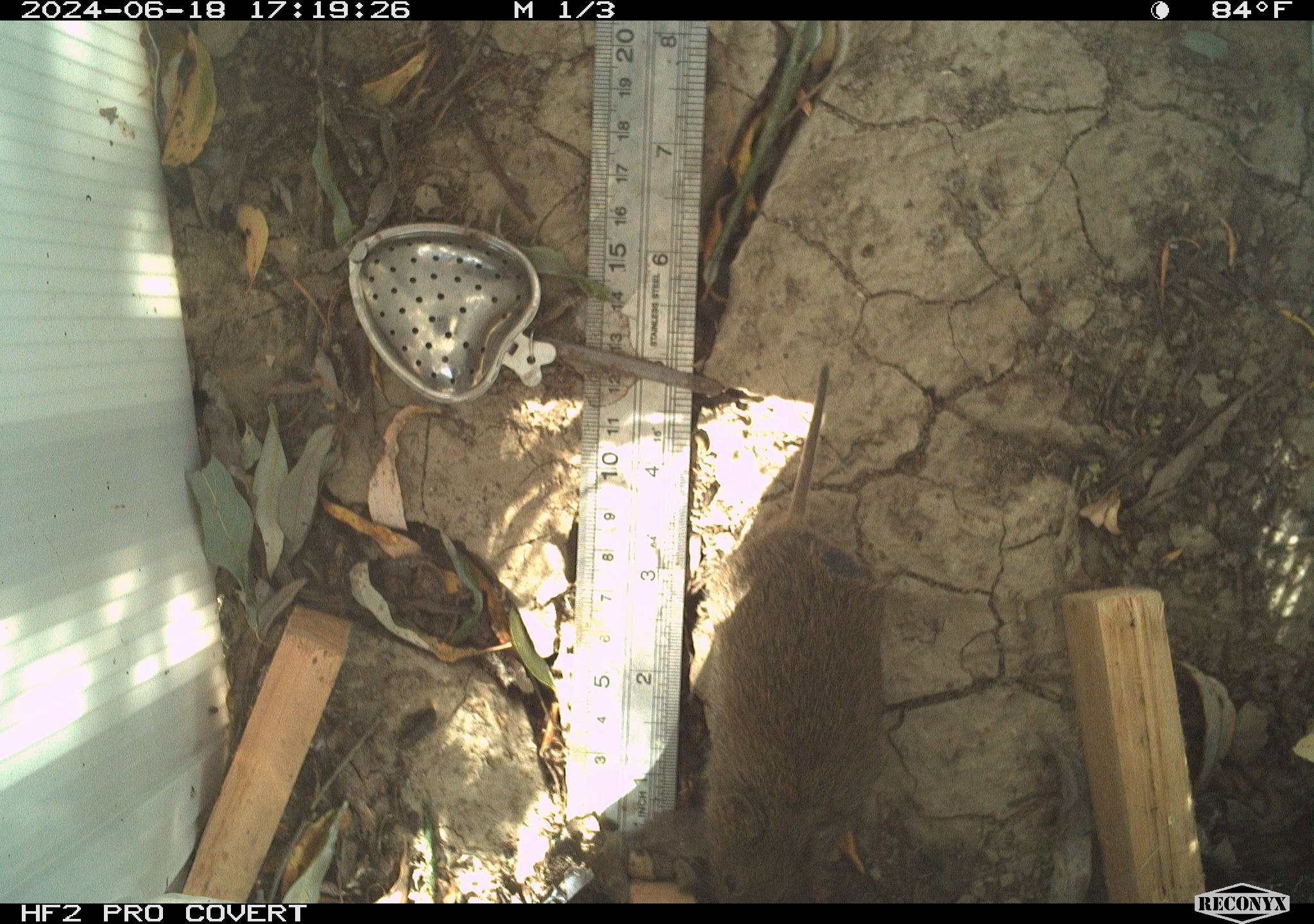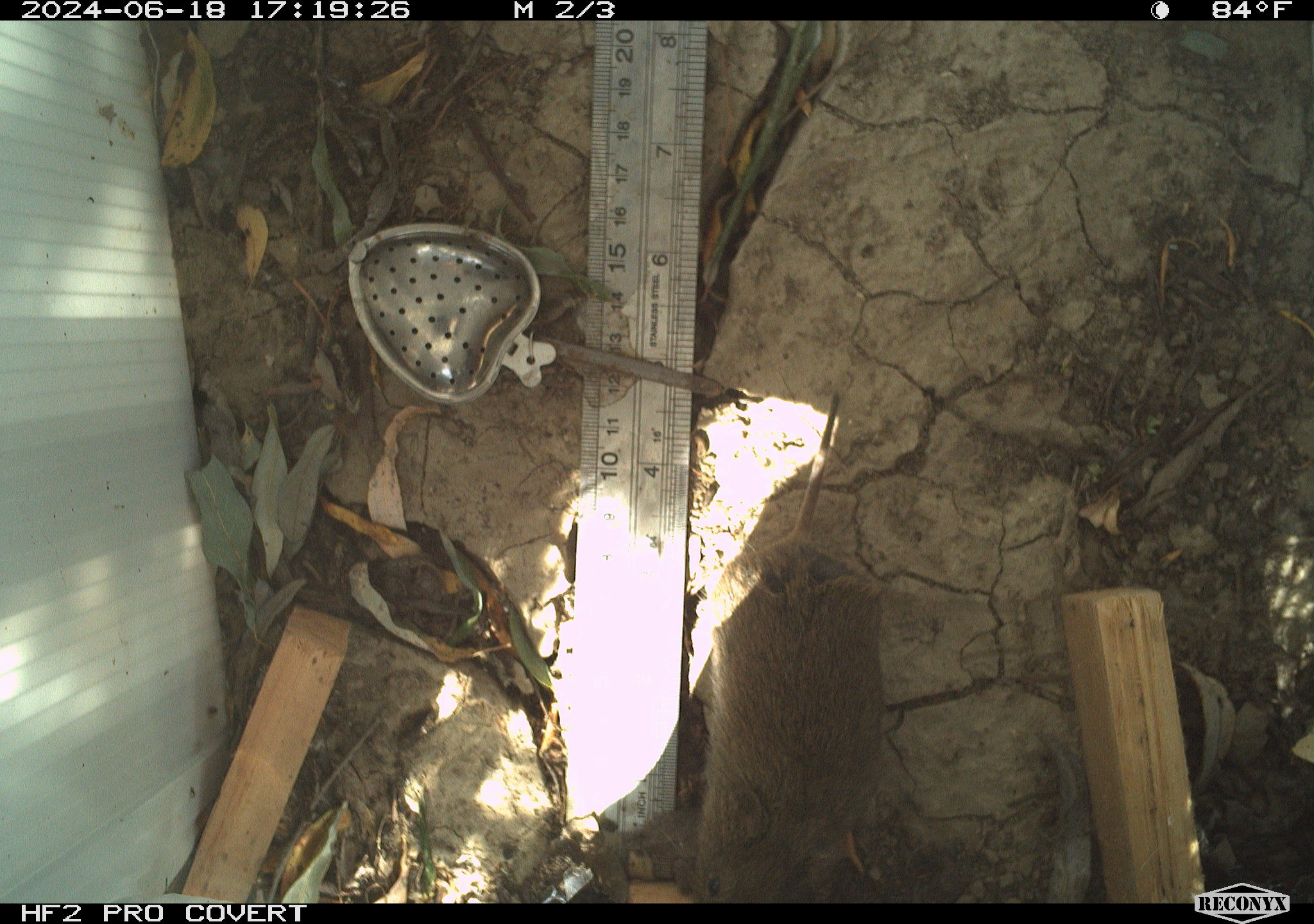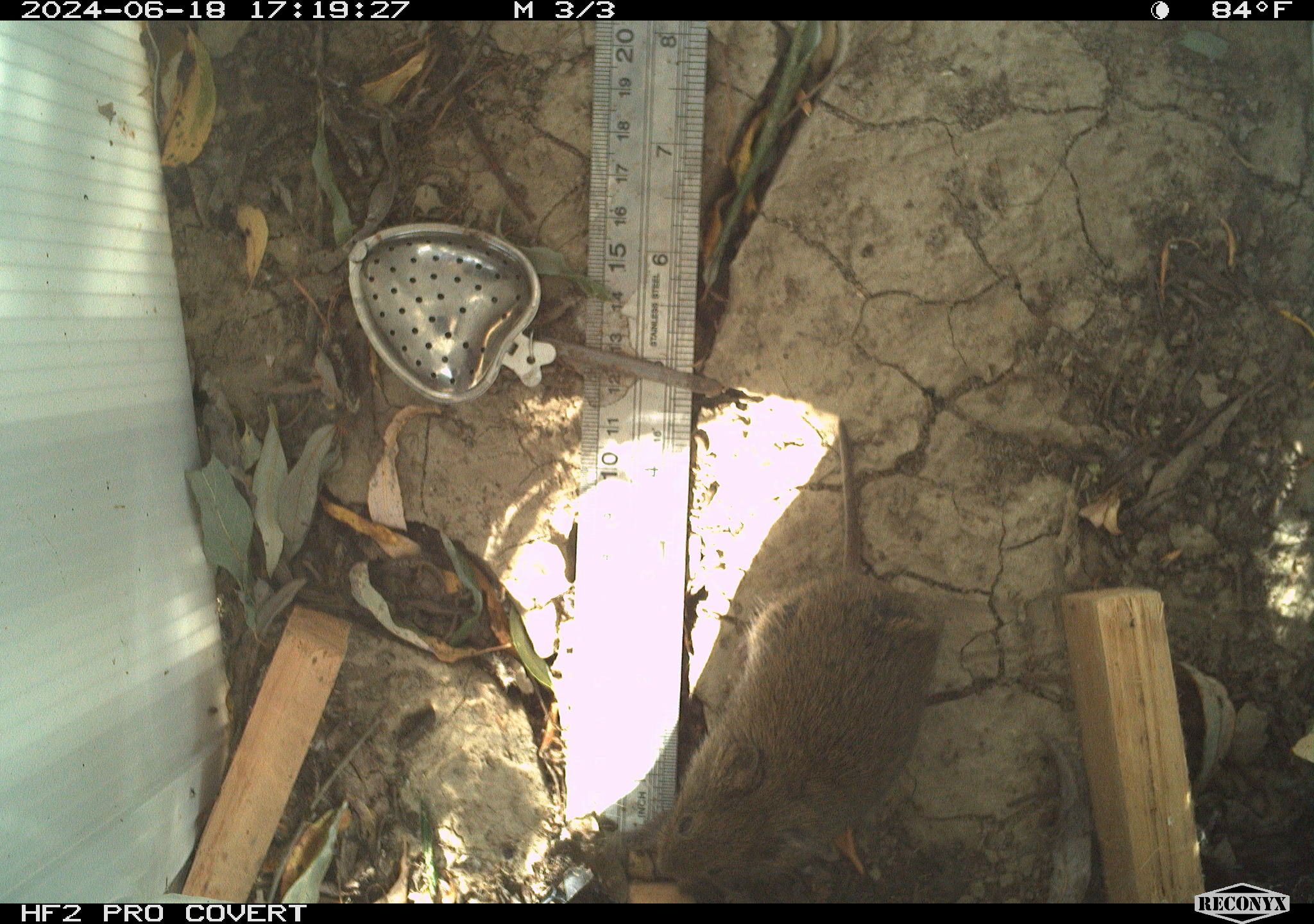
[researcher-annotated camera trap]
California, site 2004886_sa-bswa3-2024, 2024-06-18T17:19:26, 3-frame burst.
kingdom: Animalia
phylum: Chordata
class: Mammalia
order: Rodentia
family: Cricetidae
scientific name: Arvicolinae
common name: voles, lemmings, and muskrats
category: arvicolinae subfamily